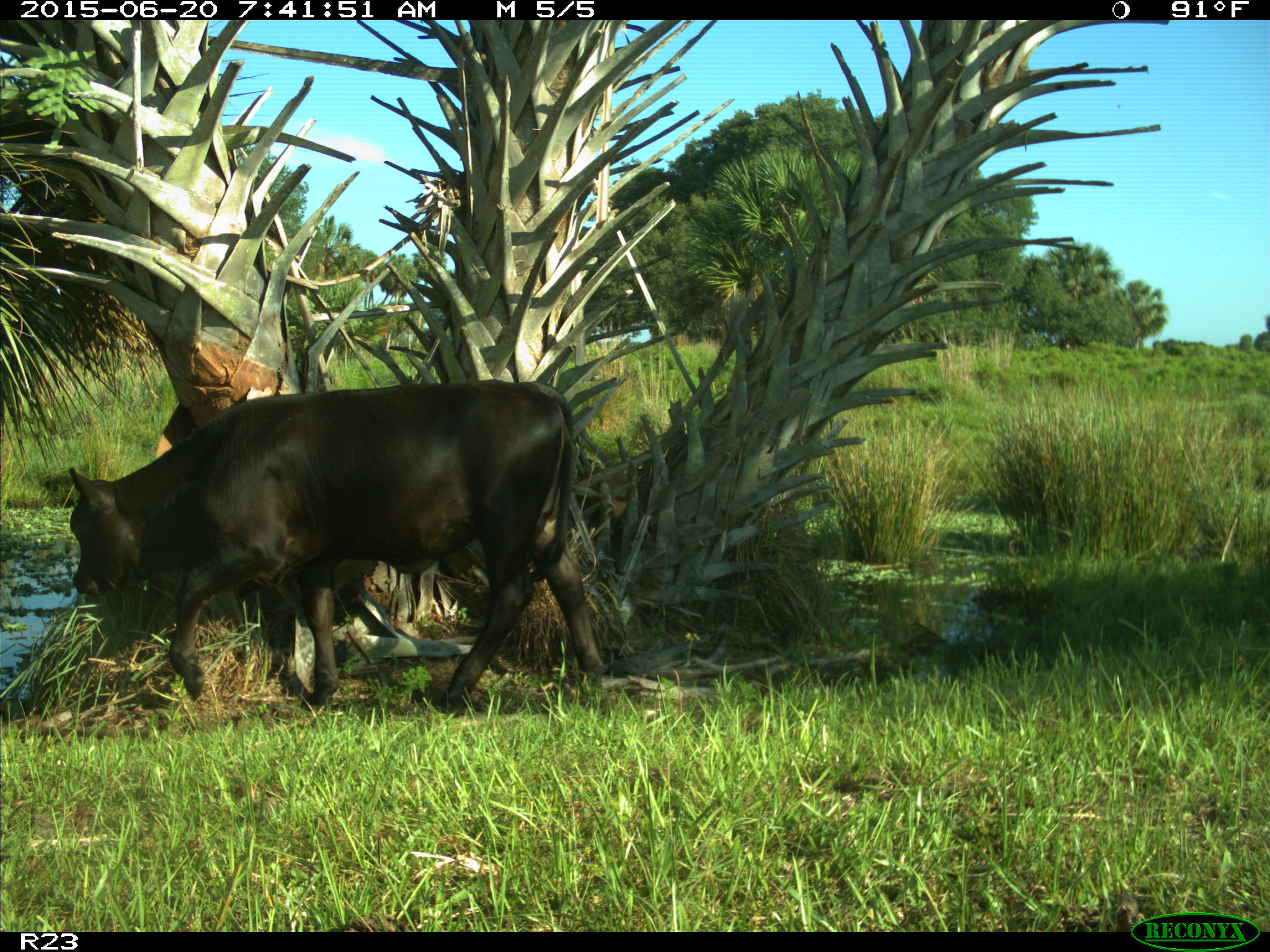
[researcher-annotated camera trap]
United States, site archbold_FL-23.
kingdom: Animalia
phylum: Chordata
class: Mammalia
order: Artiodactyla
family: Bovidae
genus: Bos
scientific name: Bos taurus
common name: domestic cow